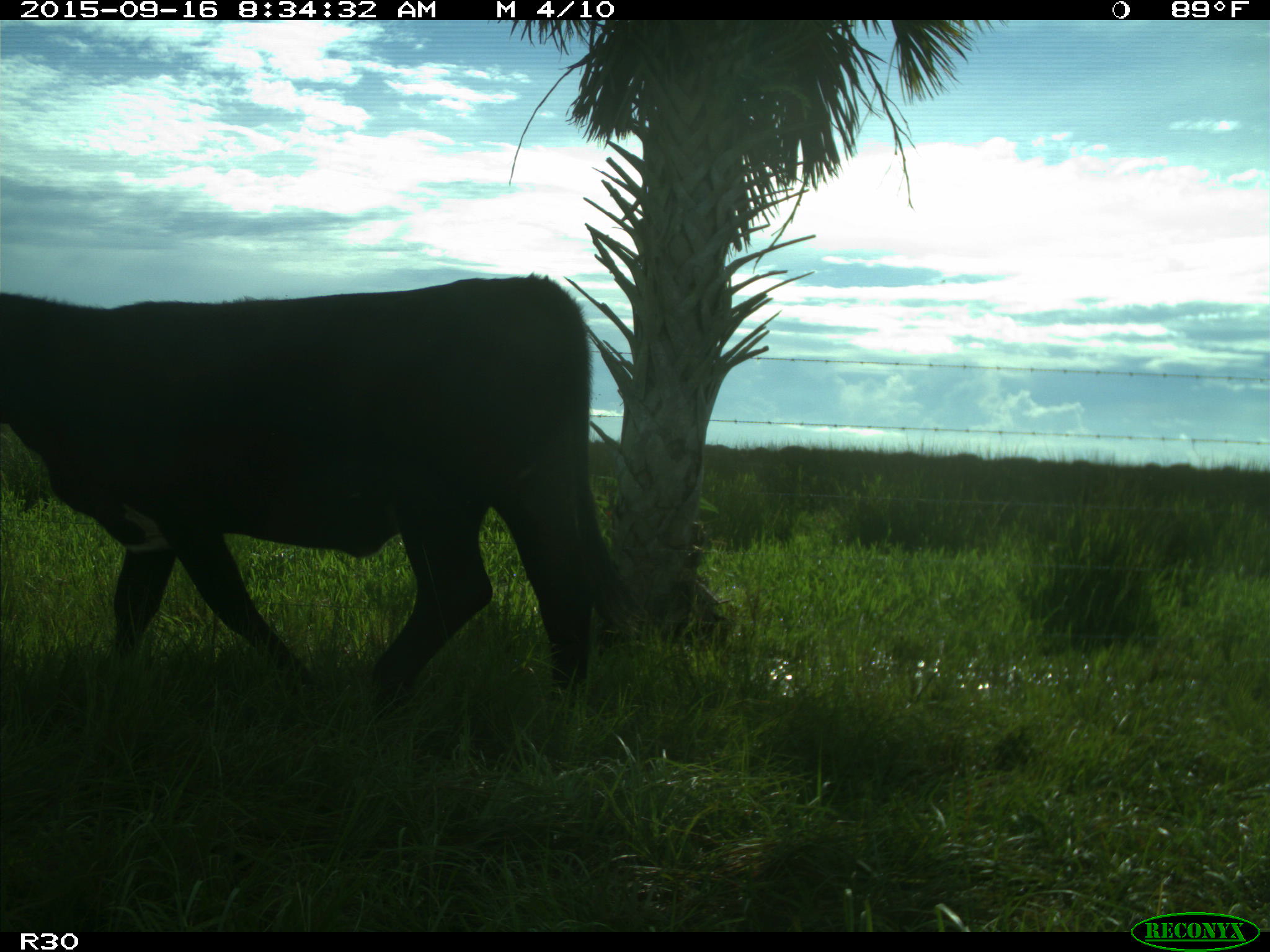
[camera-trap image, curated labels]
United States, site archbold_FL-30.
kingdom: Animalia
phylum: Chordata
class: Mammalia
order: Artiodactyla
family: Bovidae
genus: Bos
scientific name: Bos taurus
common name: domestic cow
Bos taurus (domestic cow).